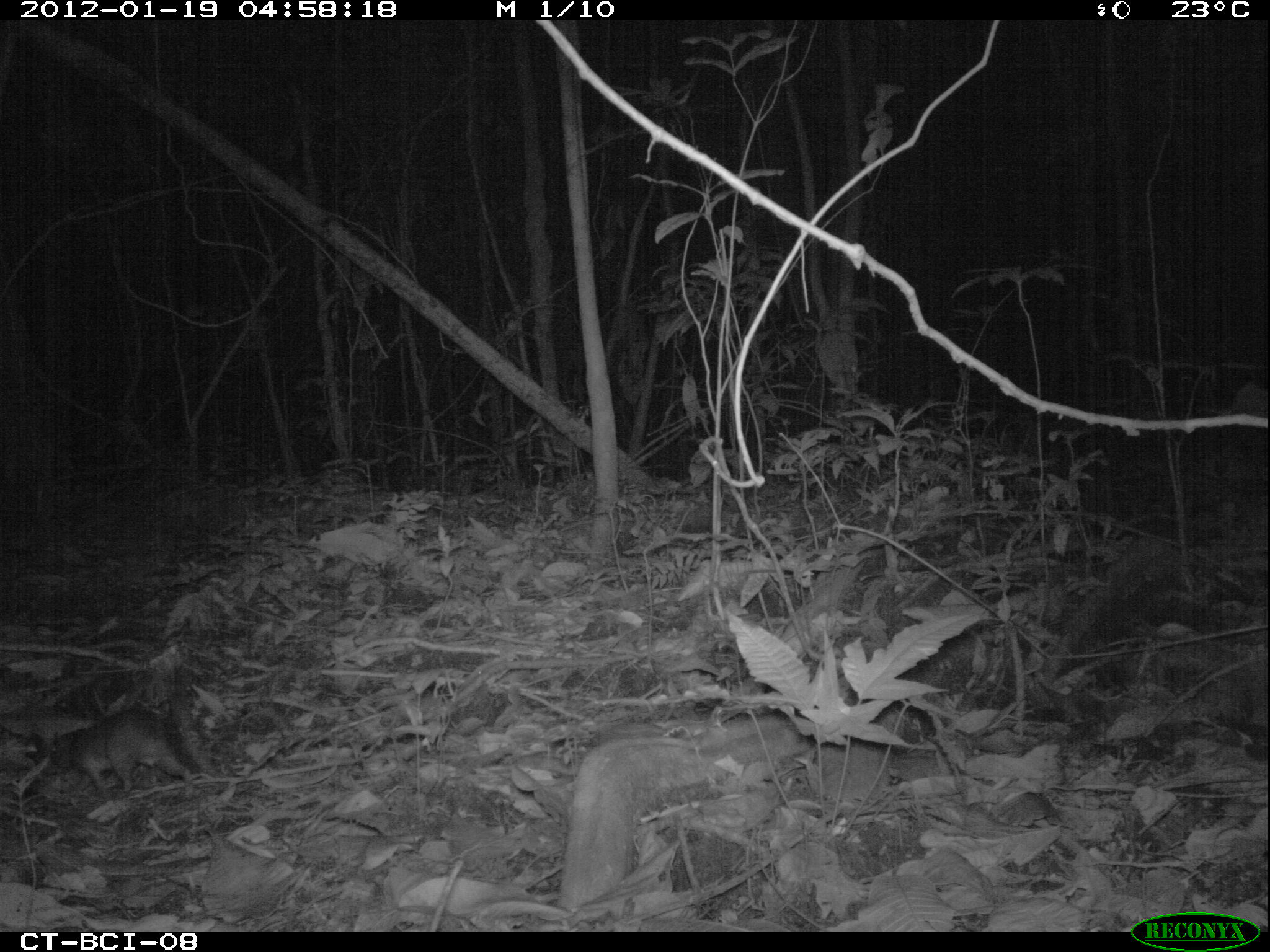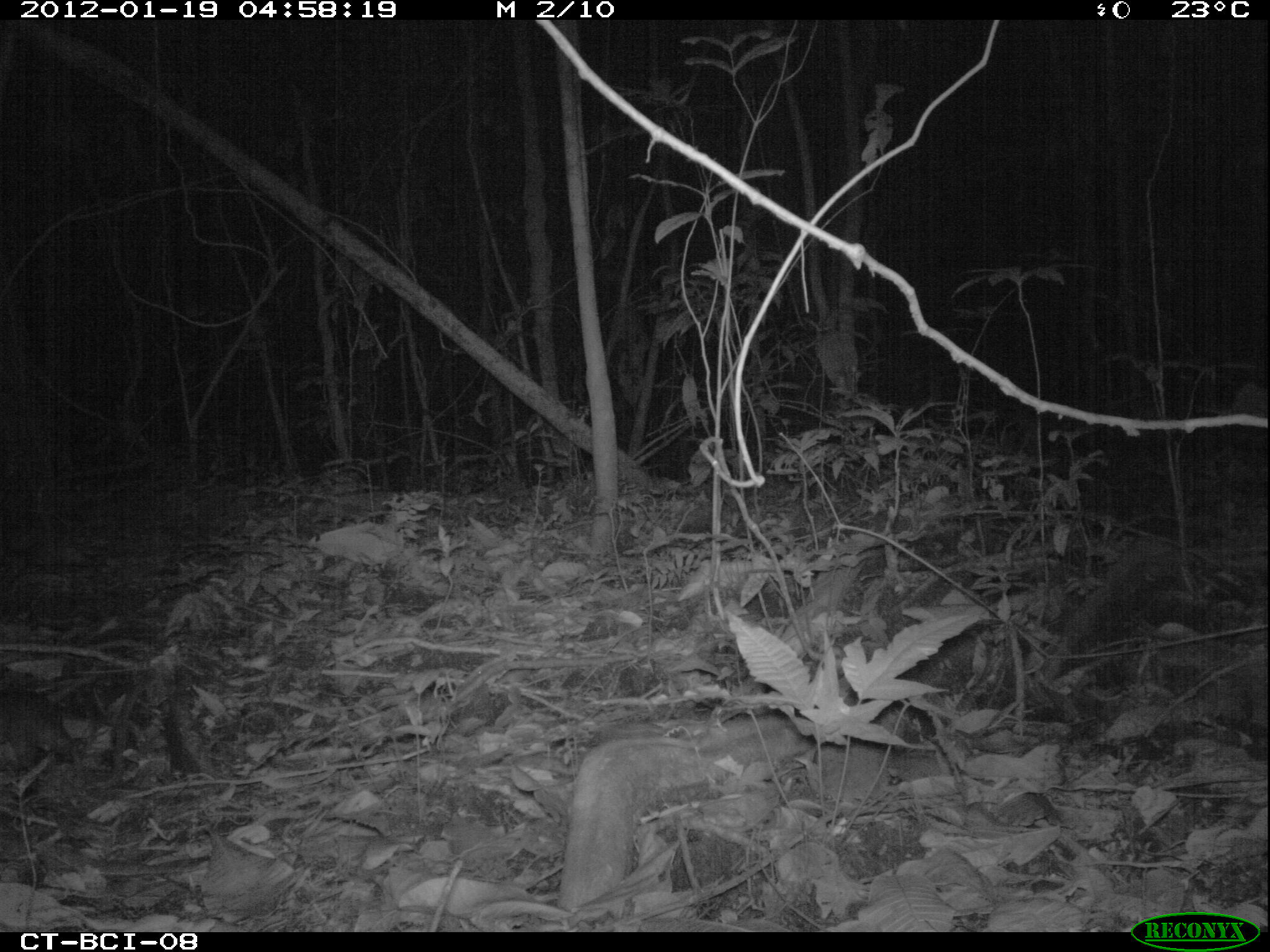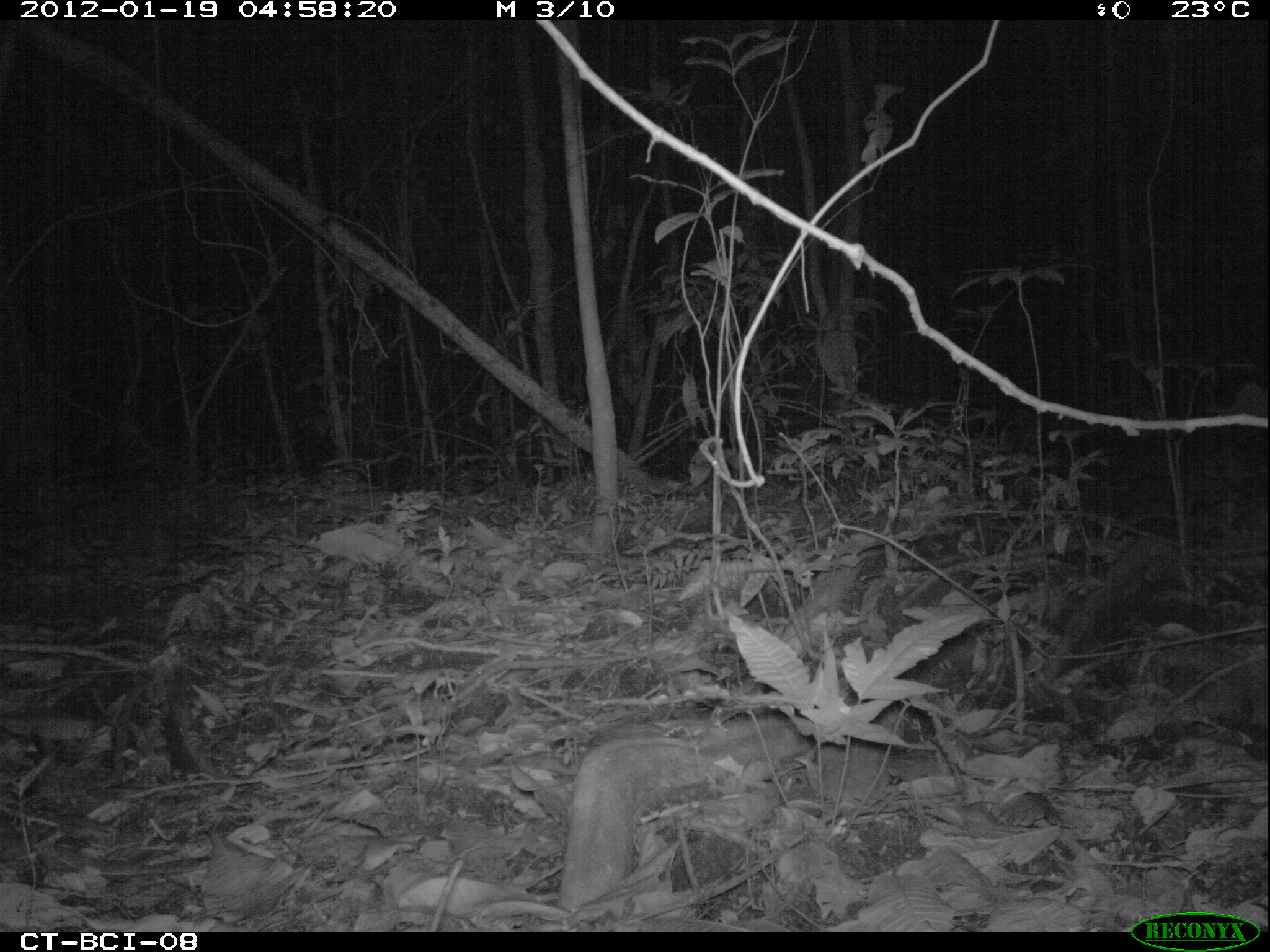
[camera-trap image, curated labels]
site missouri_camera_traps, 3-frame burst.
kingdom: Animalia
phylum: Chordata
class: Mammalia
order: Rodentia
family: Muridae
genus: Rattus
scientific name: Rattus praetor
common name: spiny rat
Spiny rat (Rattus praetor). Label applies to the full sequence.